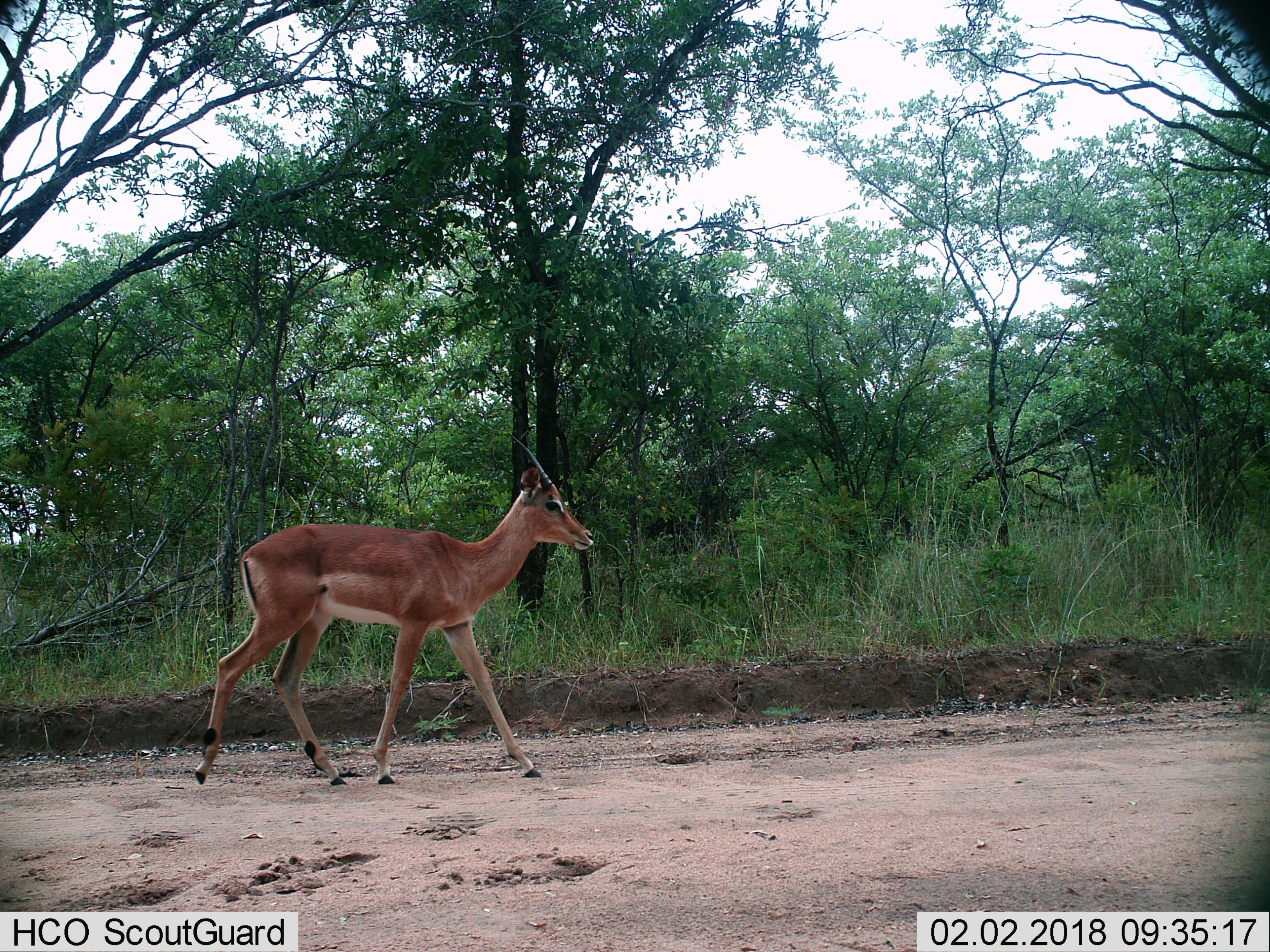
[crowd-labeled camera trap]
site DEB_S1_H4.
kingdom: Animalia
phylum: Chordata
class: Mammalia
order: Artiodactyla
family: Bovidae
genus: Aepyceros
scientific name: Aepyceros melampus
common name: impala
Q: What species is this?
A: Impala (Aepyceros melampus).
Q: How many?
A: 1.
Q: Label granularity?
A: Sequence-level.